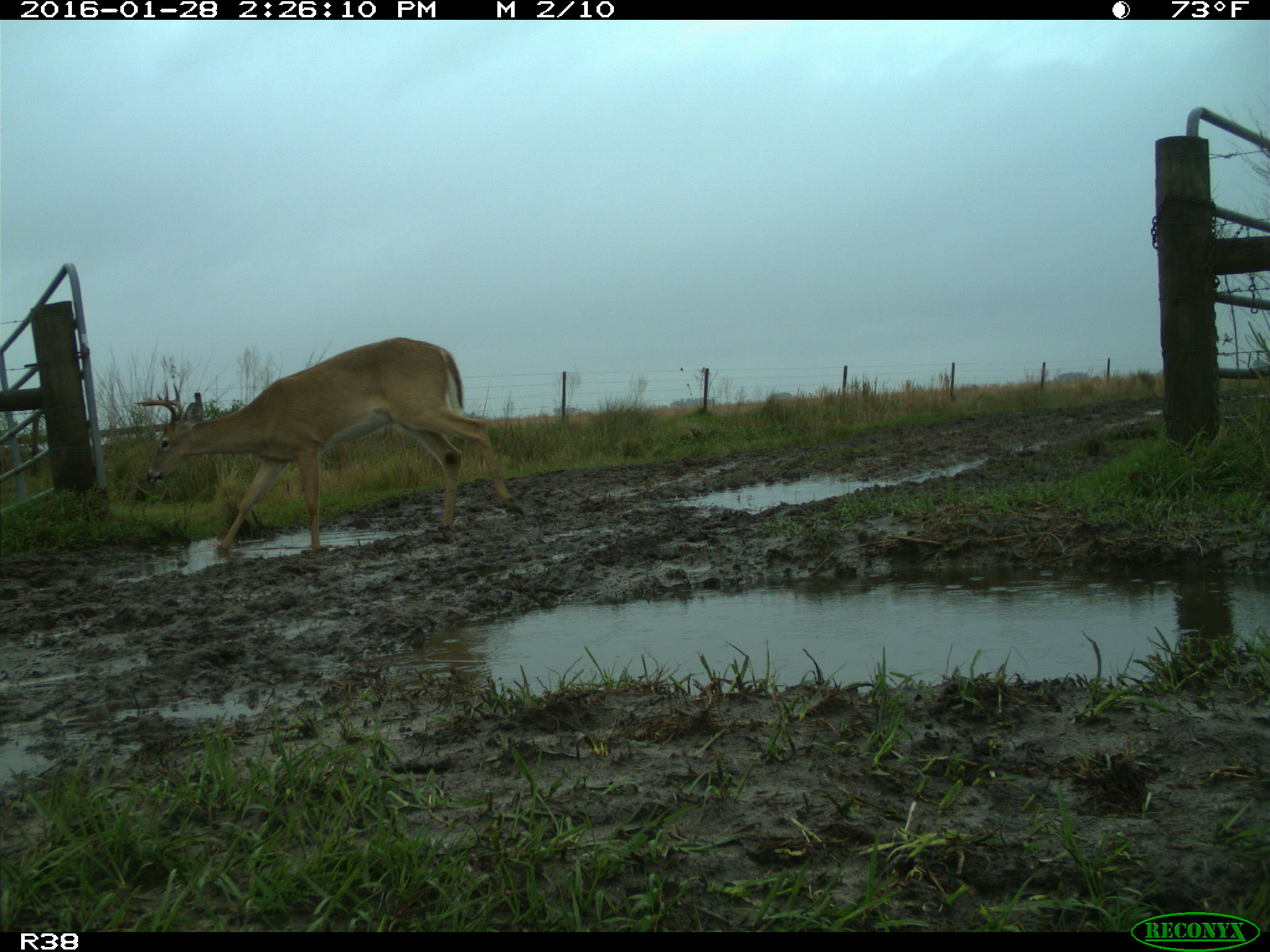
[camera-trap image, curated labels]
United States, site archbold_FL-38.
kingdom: Animalia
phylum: Chordata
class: Mammalia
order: Artiodactyla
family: Cervidae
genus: Odocoileus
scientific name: Odocoileus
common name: deer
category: unidentified deer